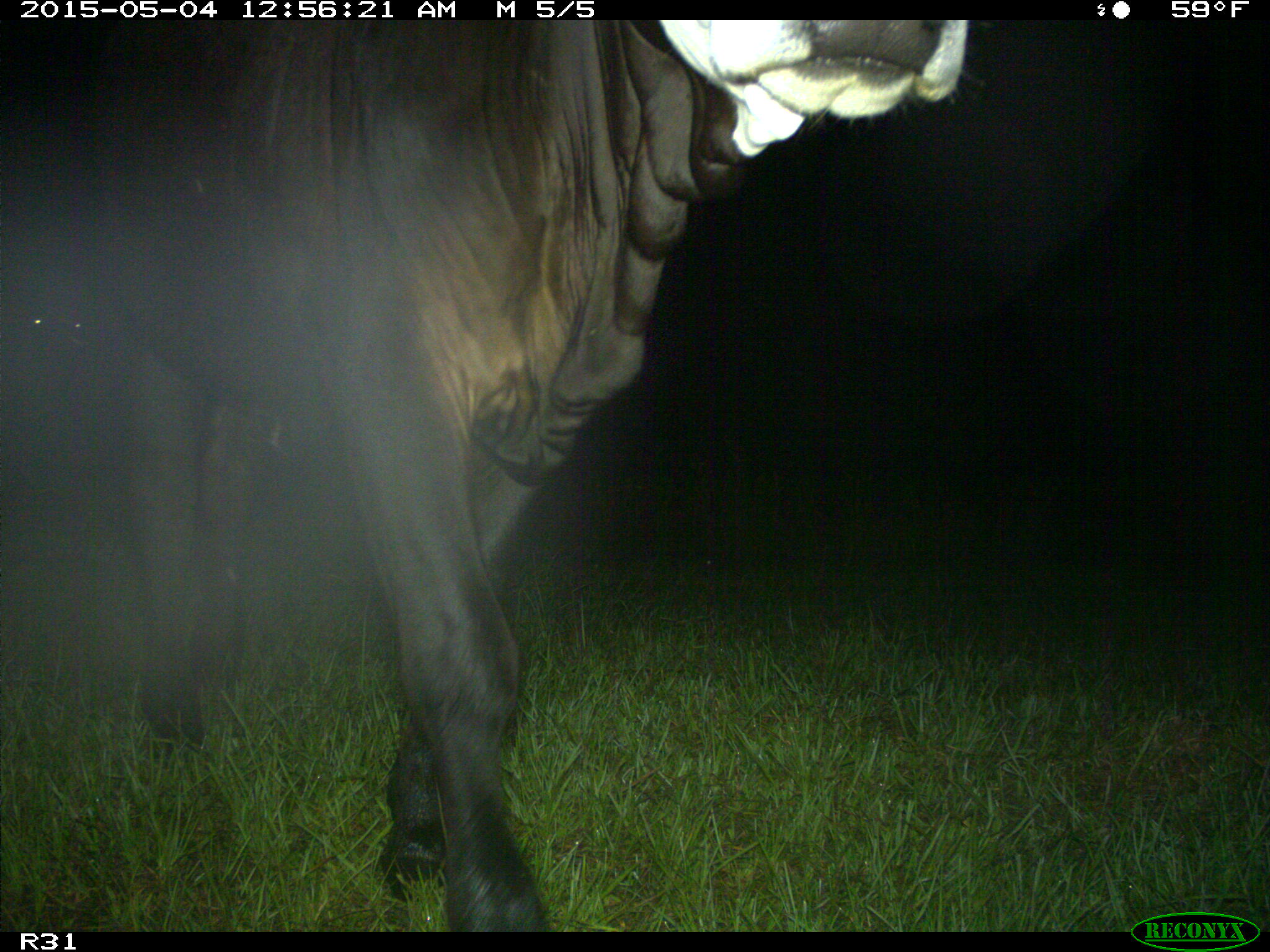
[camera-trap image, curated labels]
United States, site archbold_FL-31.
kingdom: Animalia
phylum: Chordata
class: Mammalia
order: Artiodactyla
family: Bovidae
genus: Bos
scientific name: Bos taurus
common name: domestic cow